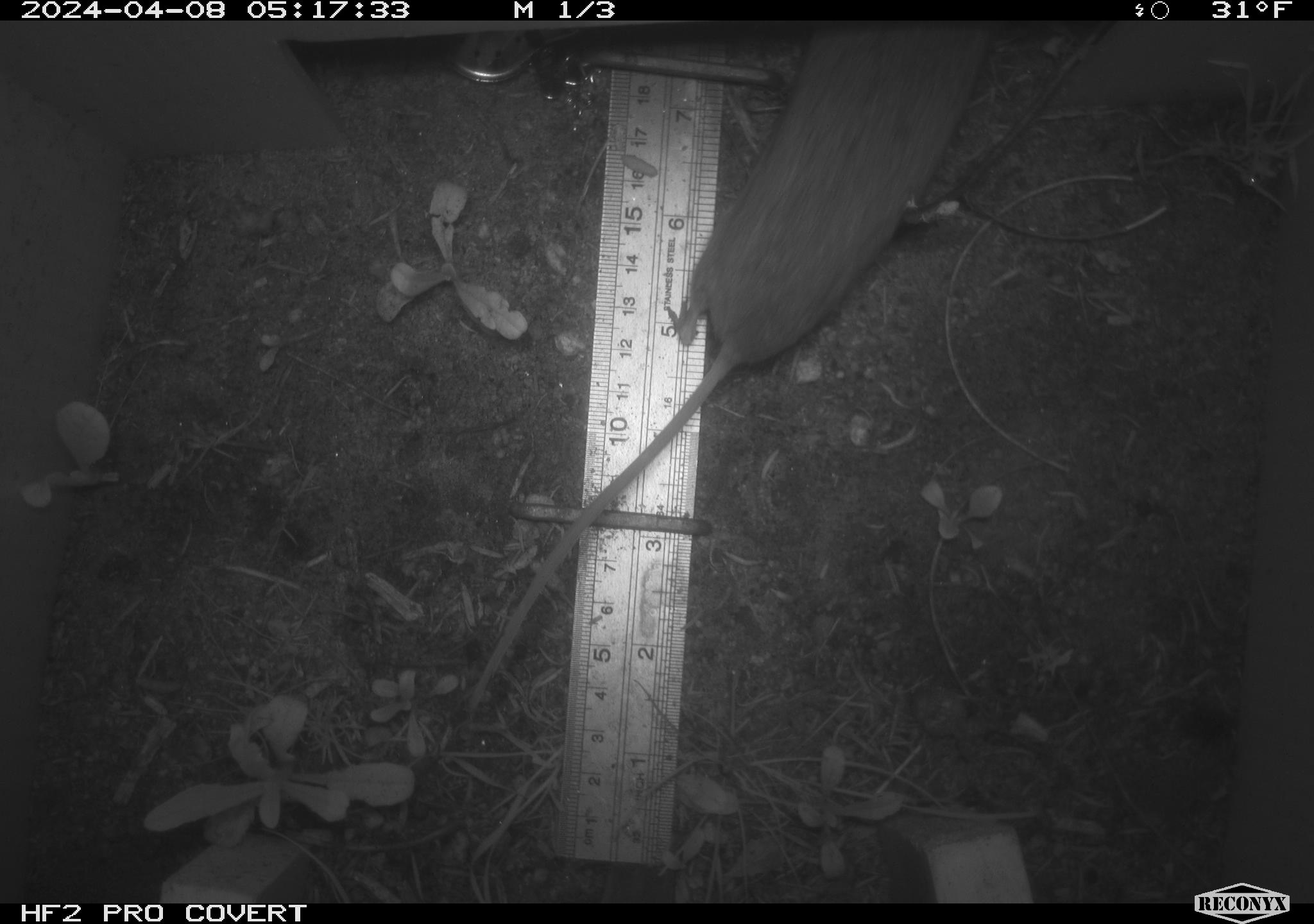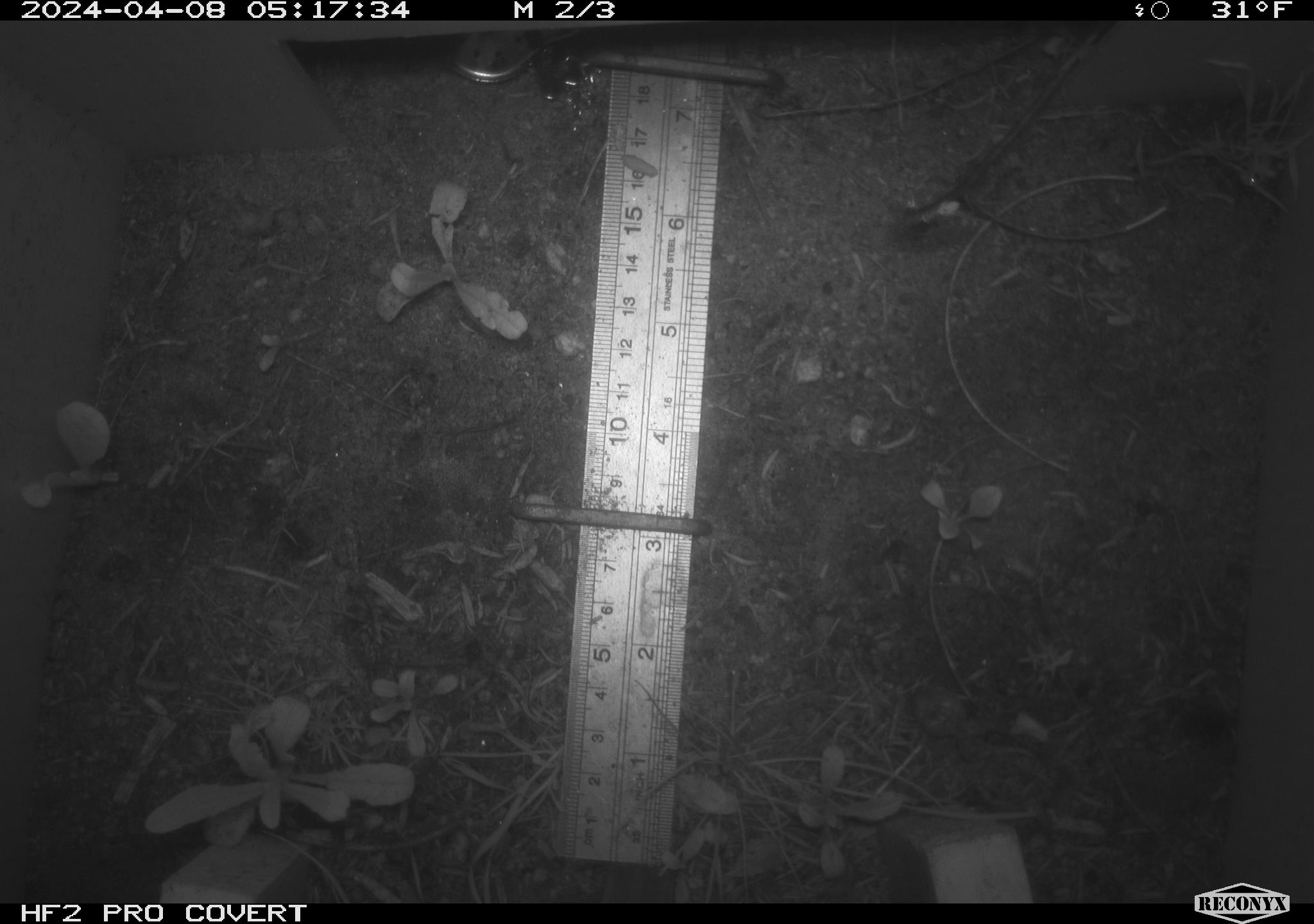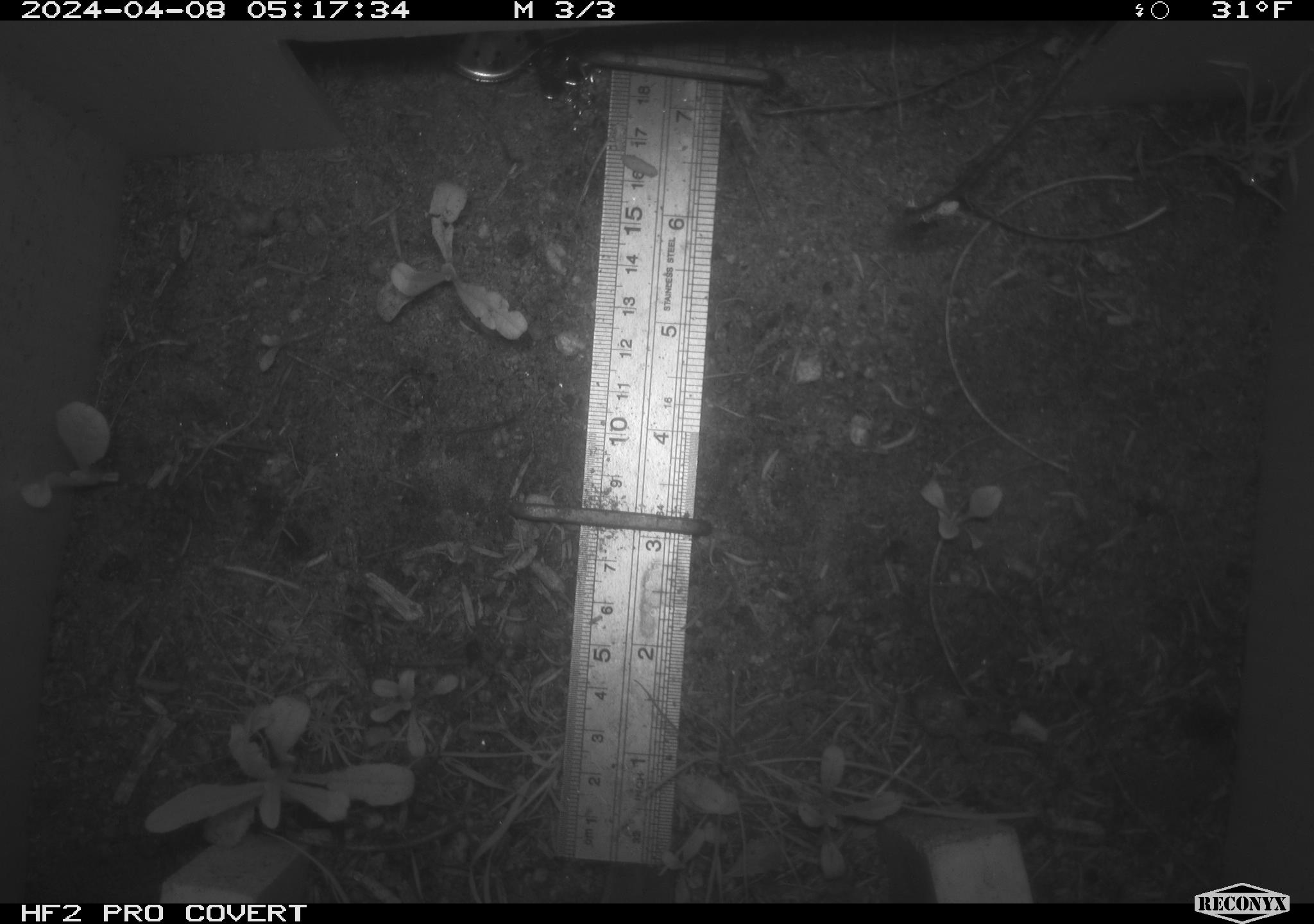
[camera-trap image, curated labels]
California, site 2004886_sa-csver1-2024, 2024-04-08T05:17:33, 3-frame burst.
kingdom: Animalia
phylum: Chordata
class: Mammalia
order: Rodentia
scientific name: Rodentia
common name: rodent